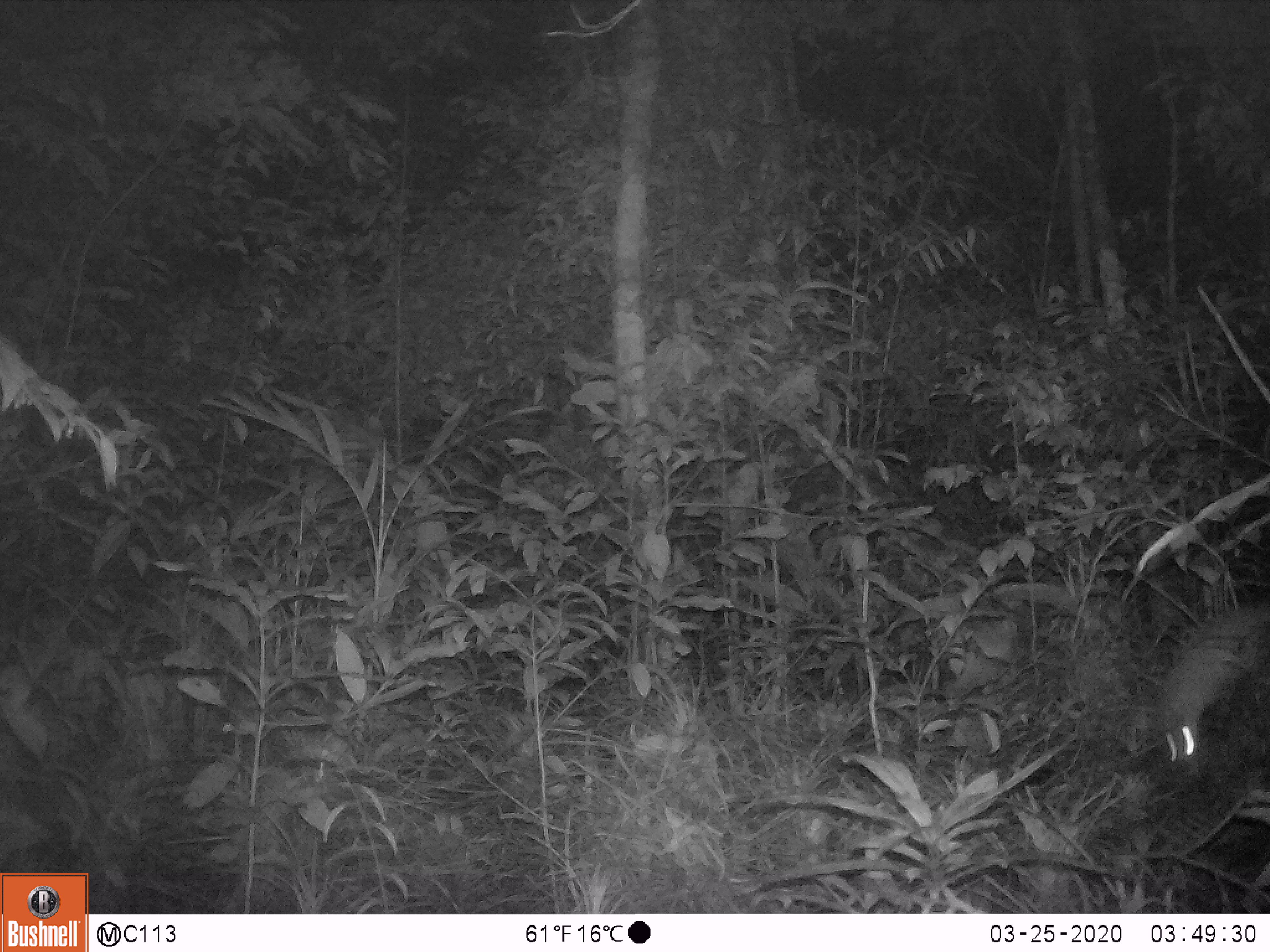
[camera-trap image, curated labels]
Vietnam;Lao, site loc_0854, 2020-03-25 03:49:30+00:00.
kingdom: Animalia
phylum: Chordata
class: Mammalia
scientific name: Mammalia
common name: mammal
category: unidentified small mammal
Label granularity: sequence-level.